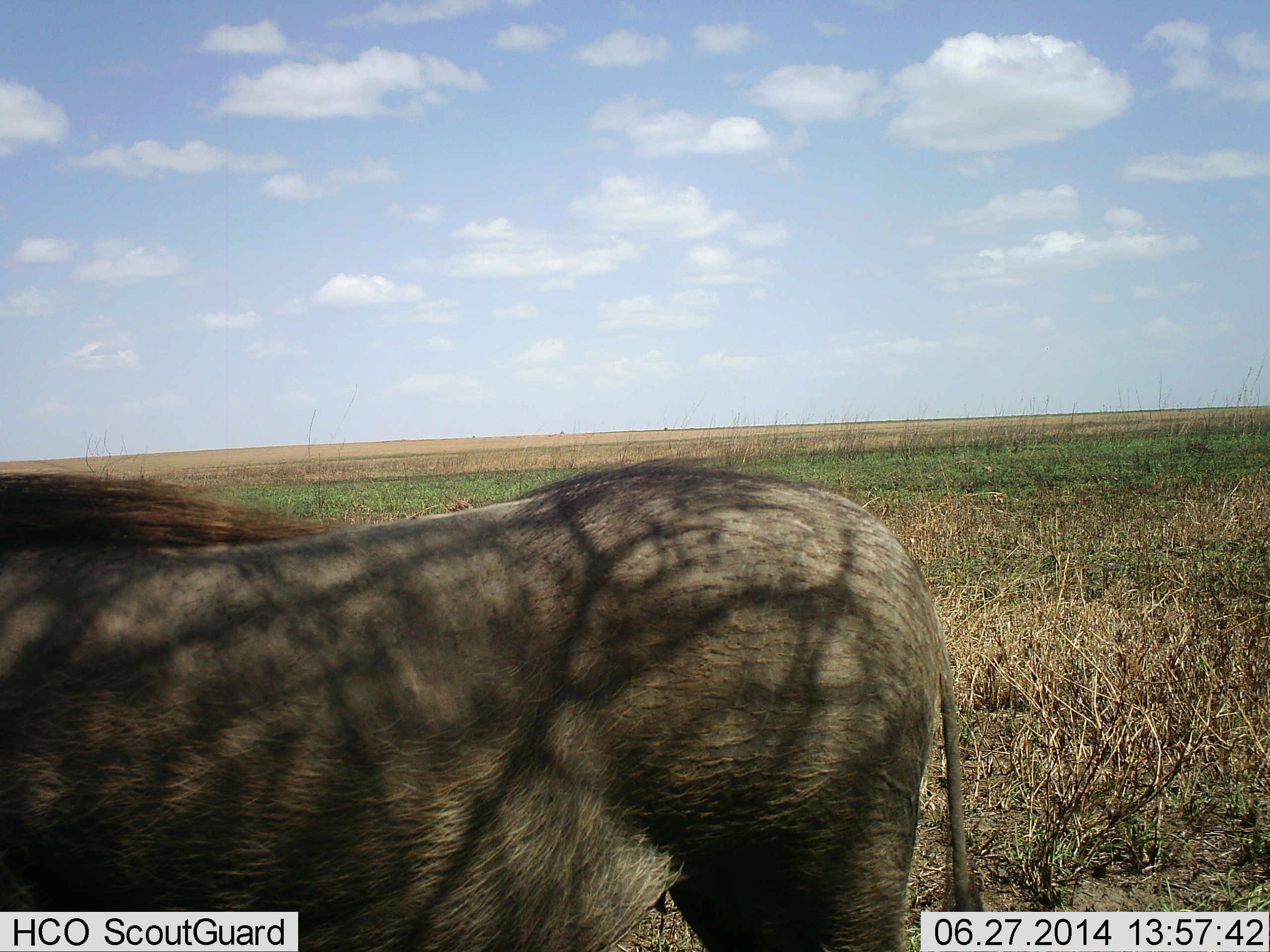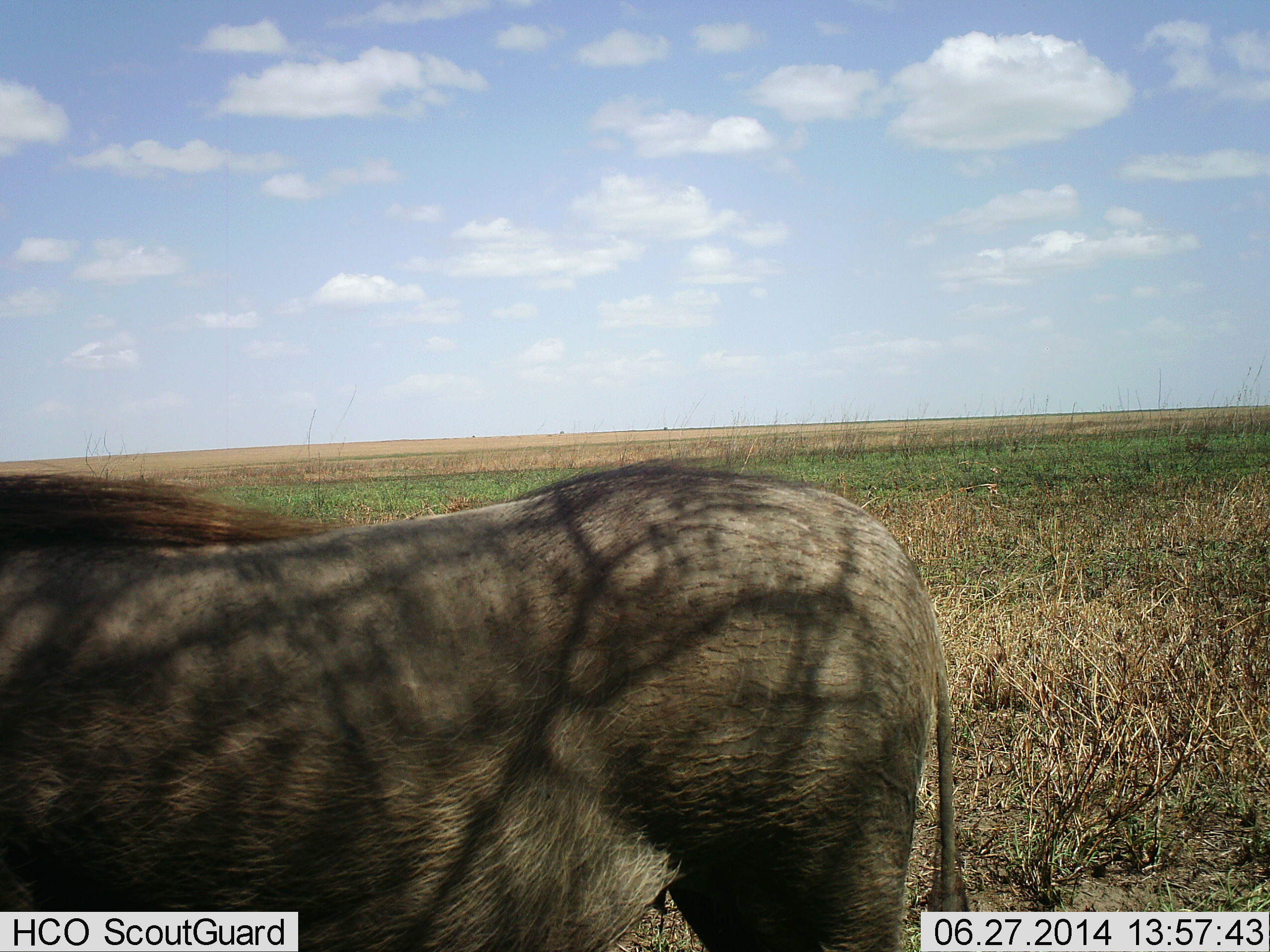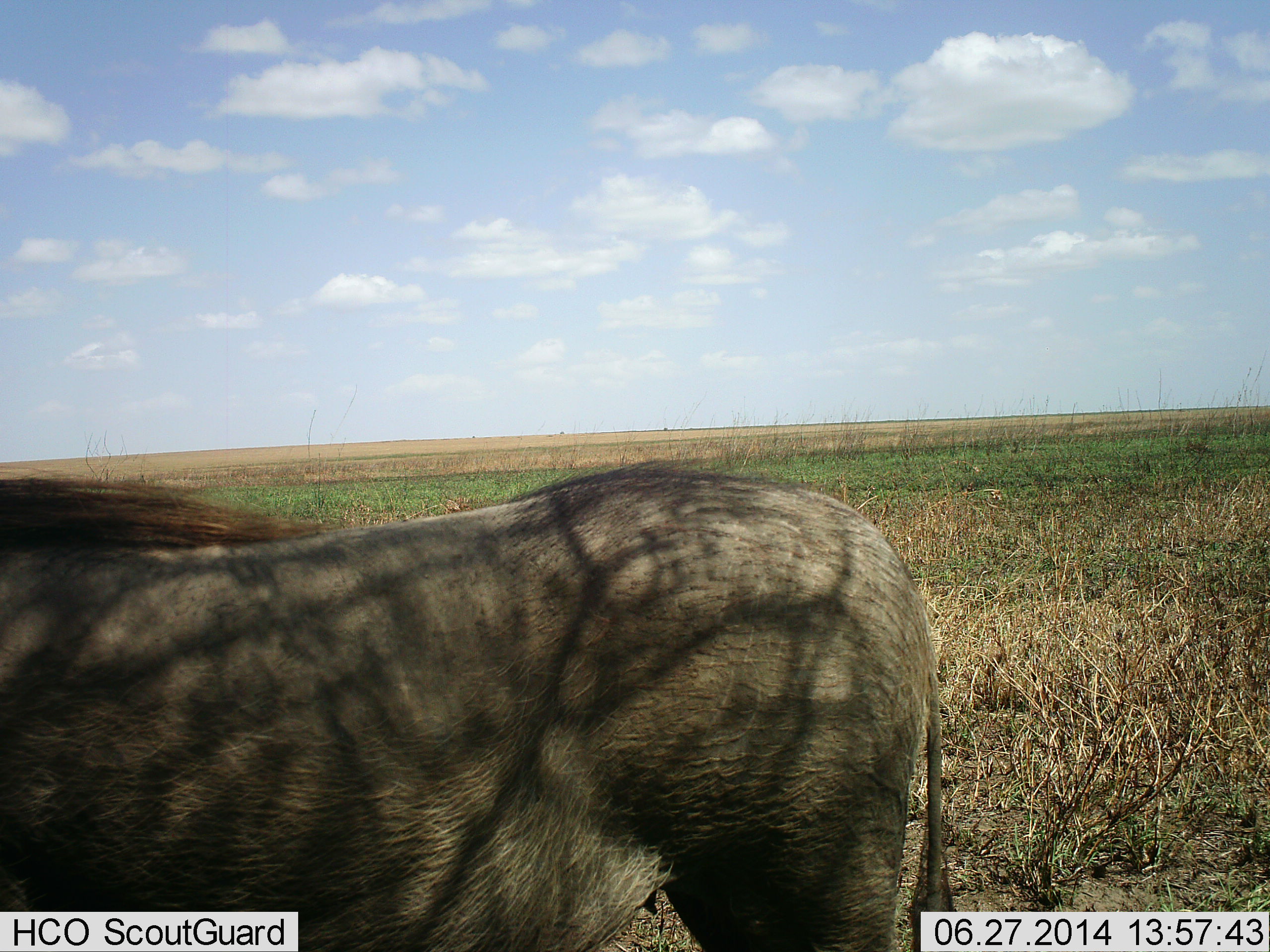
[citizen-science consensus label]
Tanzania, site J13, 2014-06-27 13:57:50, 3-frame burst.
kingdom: Animalia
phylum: Chordata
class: Mammalia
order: Artiodactyla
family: Suidae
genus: Phacochoerus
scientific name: Phacochoerus africanus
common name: warthog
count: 1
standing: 100%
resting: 0%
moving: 0%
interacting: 0%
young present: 0%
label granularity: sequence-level